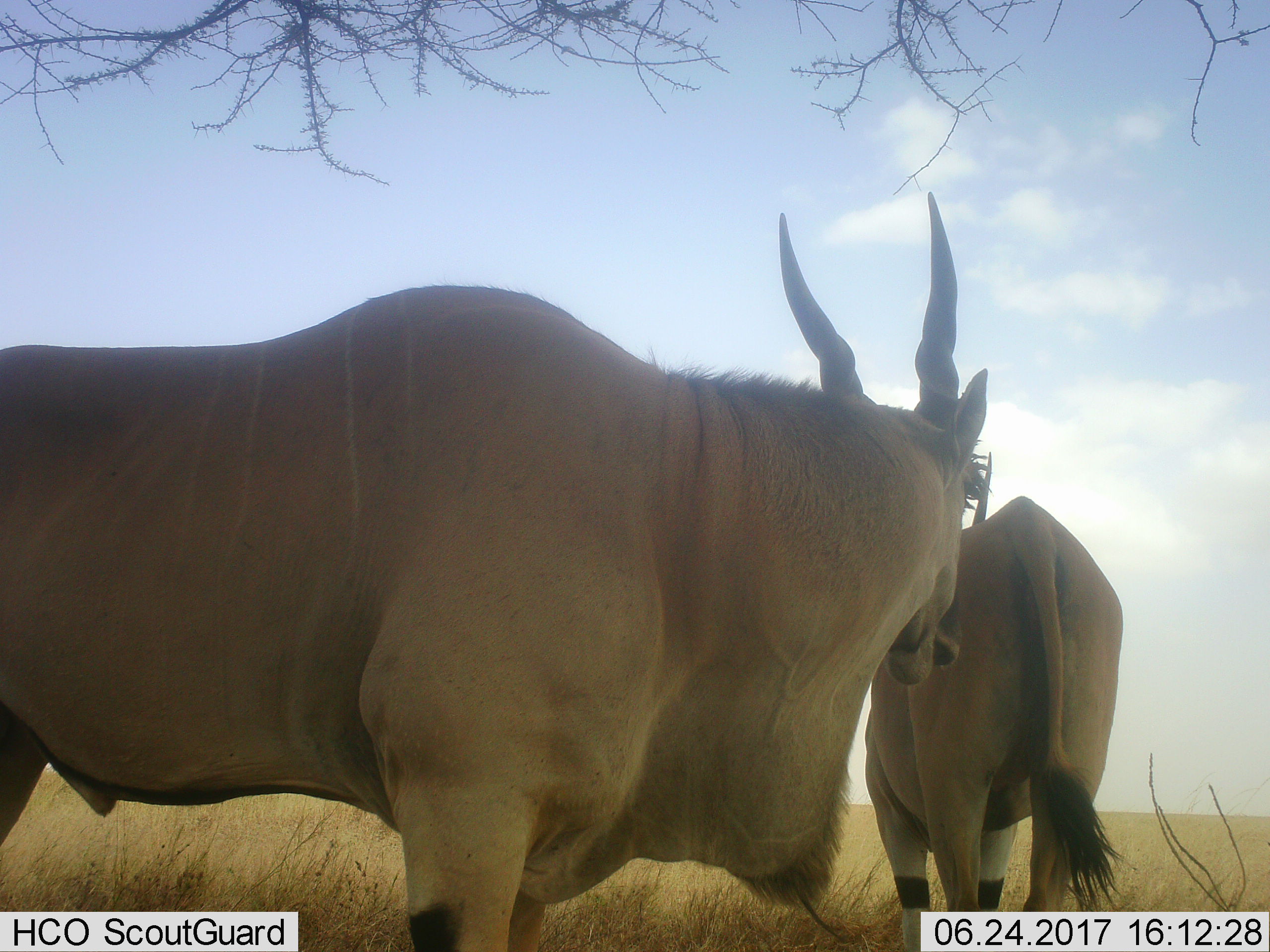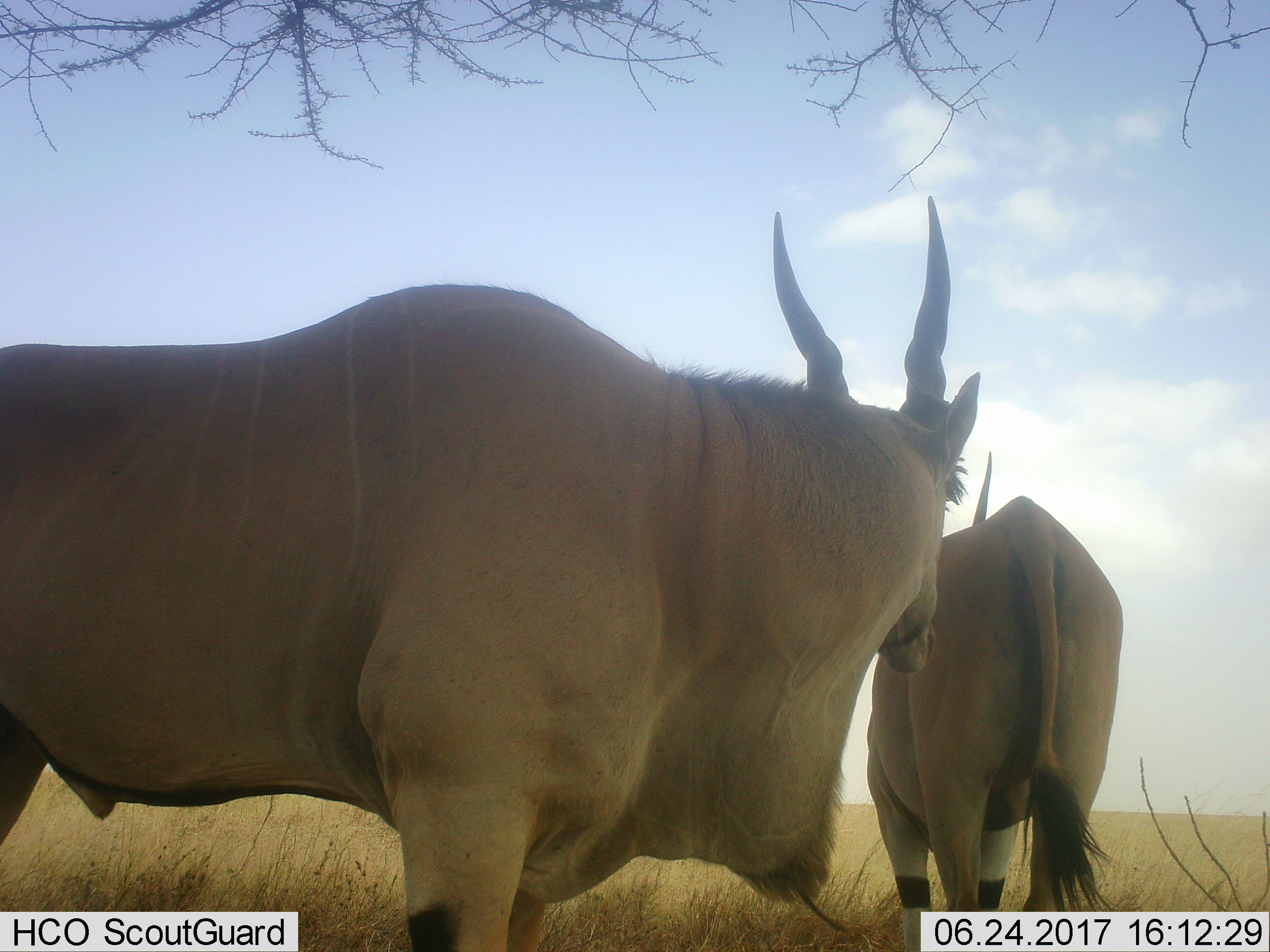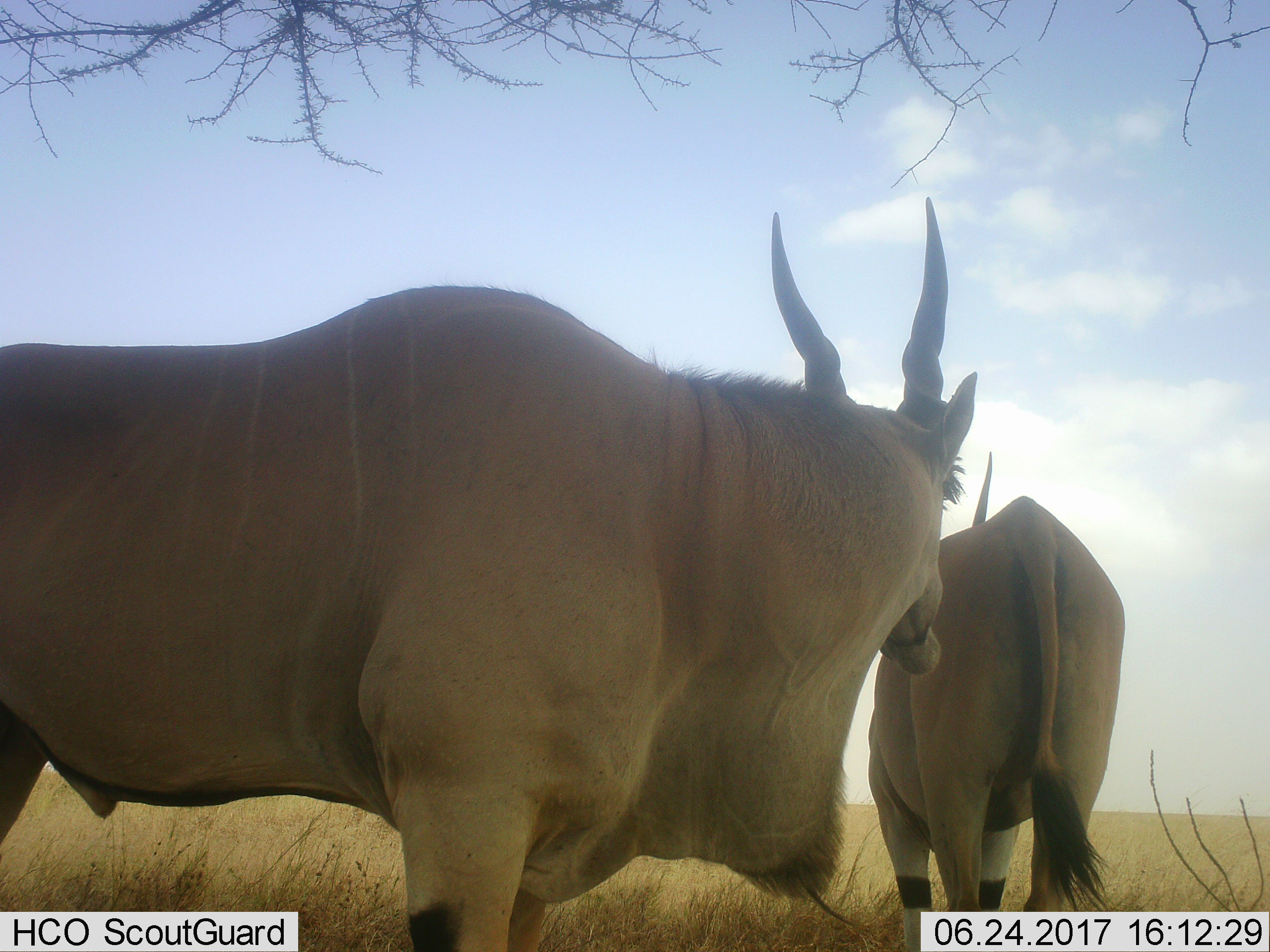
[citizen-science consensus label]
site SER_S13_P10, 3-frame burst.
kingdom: Animalia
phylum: Chordata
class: Mammalia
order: Artiodactyla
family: Bovidae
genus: Tragelaphus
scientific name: Tragelaphus oryx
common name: eland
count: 2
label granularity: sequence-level